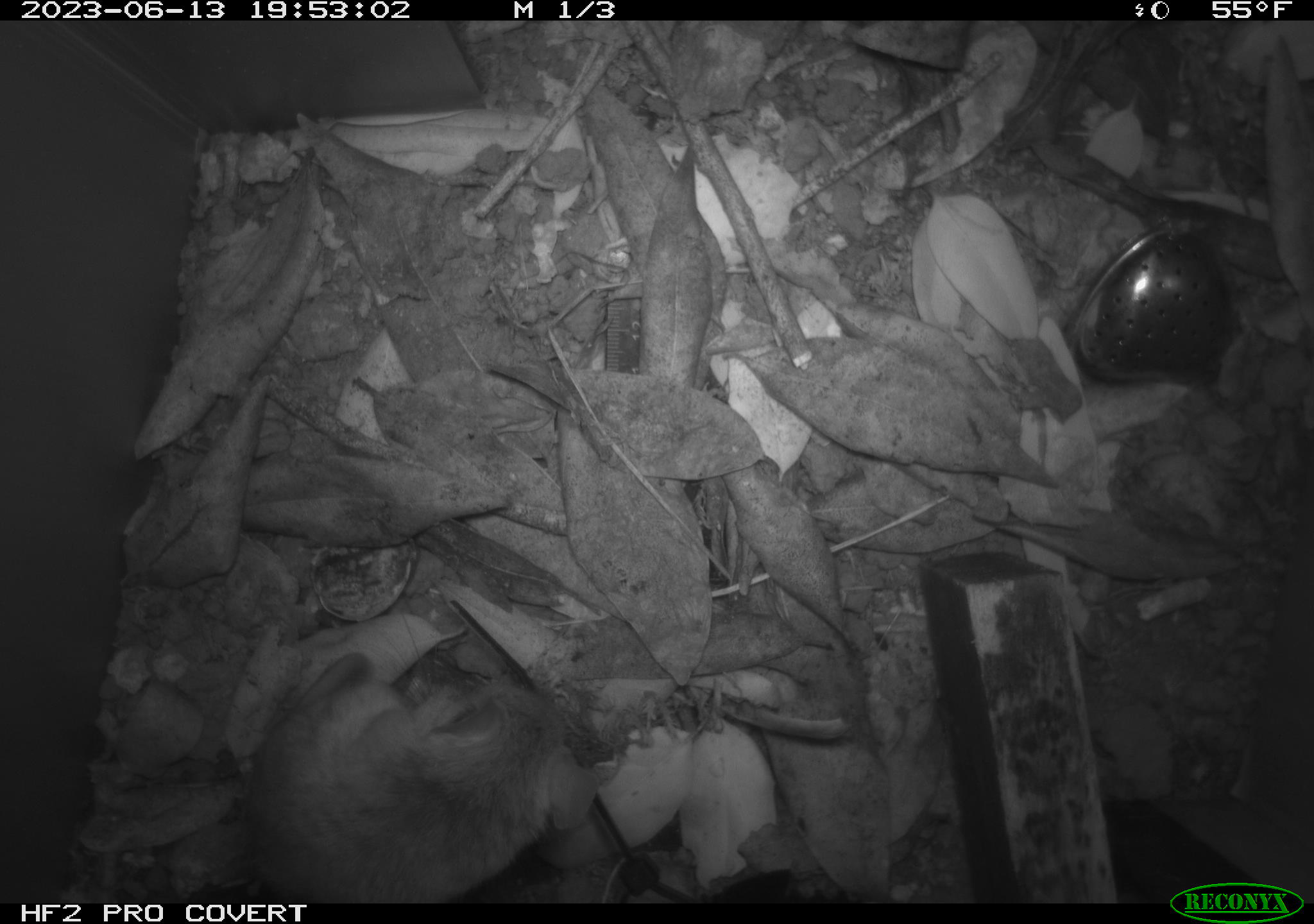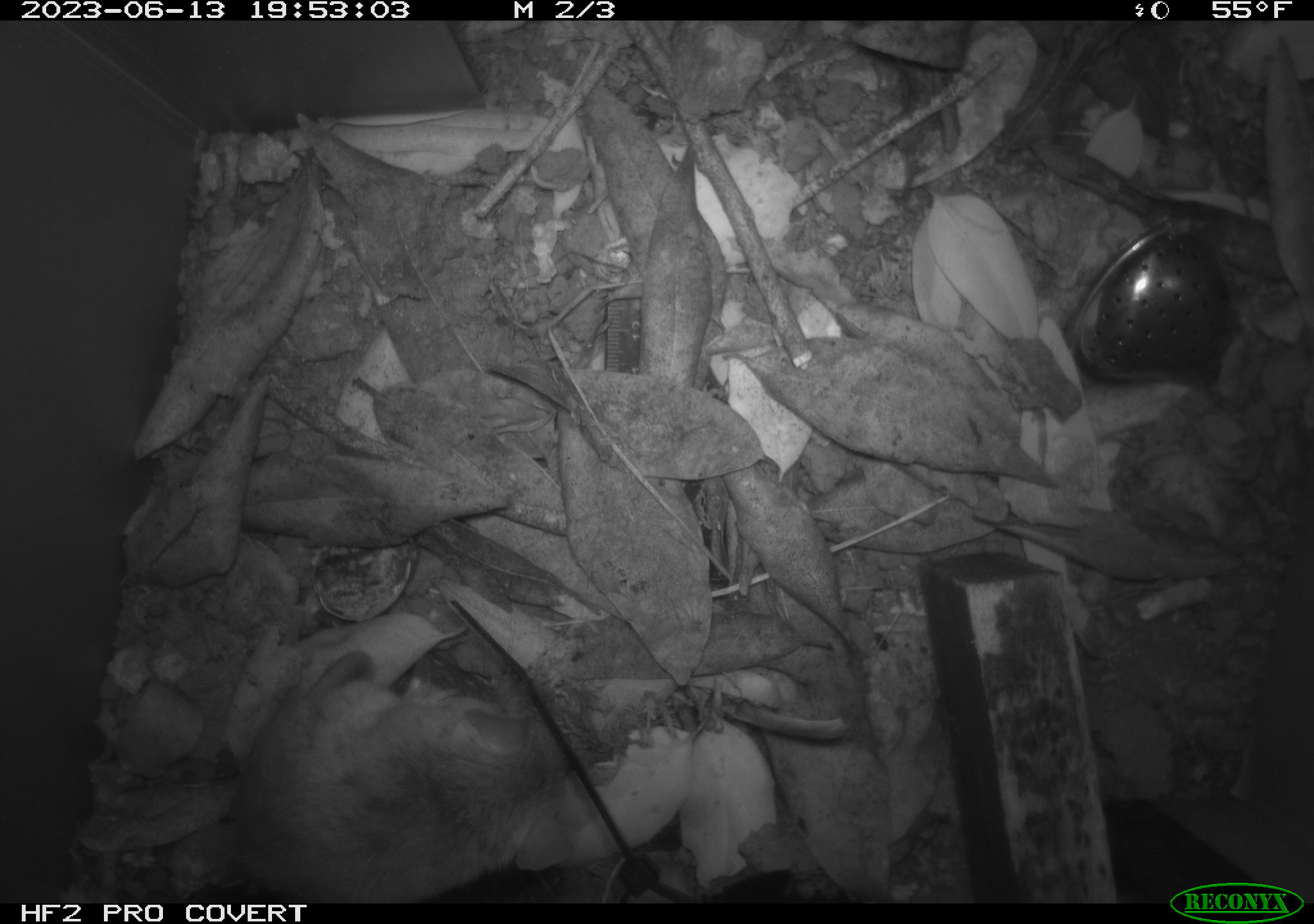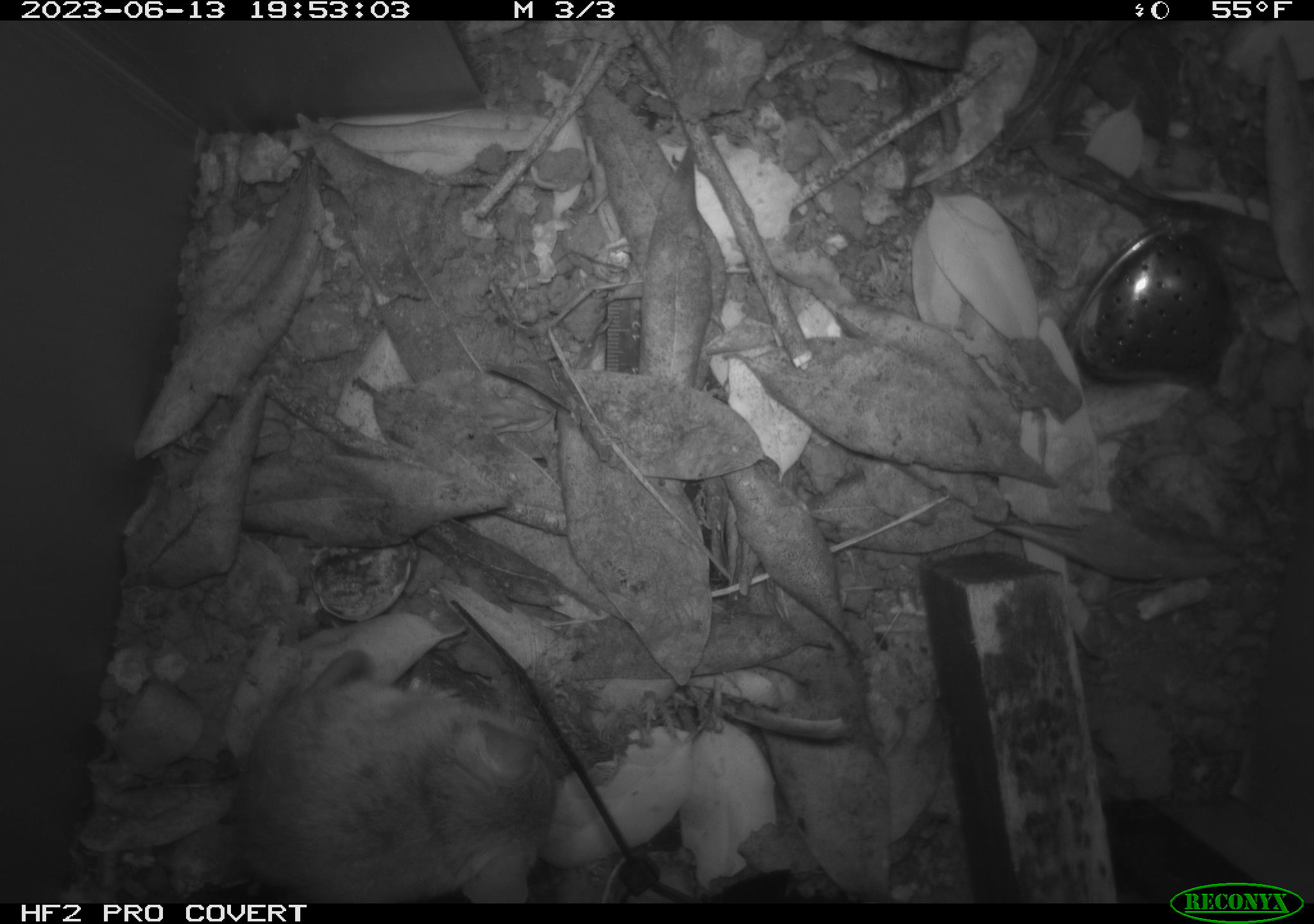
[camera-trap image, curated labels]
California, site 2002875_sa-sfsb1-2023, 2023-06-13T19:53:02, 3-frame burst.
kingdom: Animalia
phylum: Chordata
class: Mammalia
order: Rodentia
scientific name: Rodentia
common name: mouse species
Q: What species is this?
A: Mouse species (Rodentia).